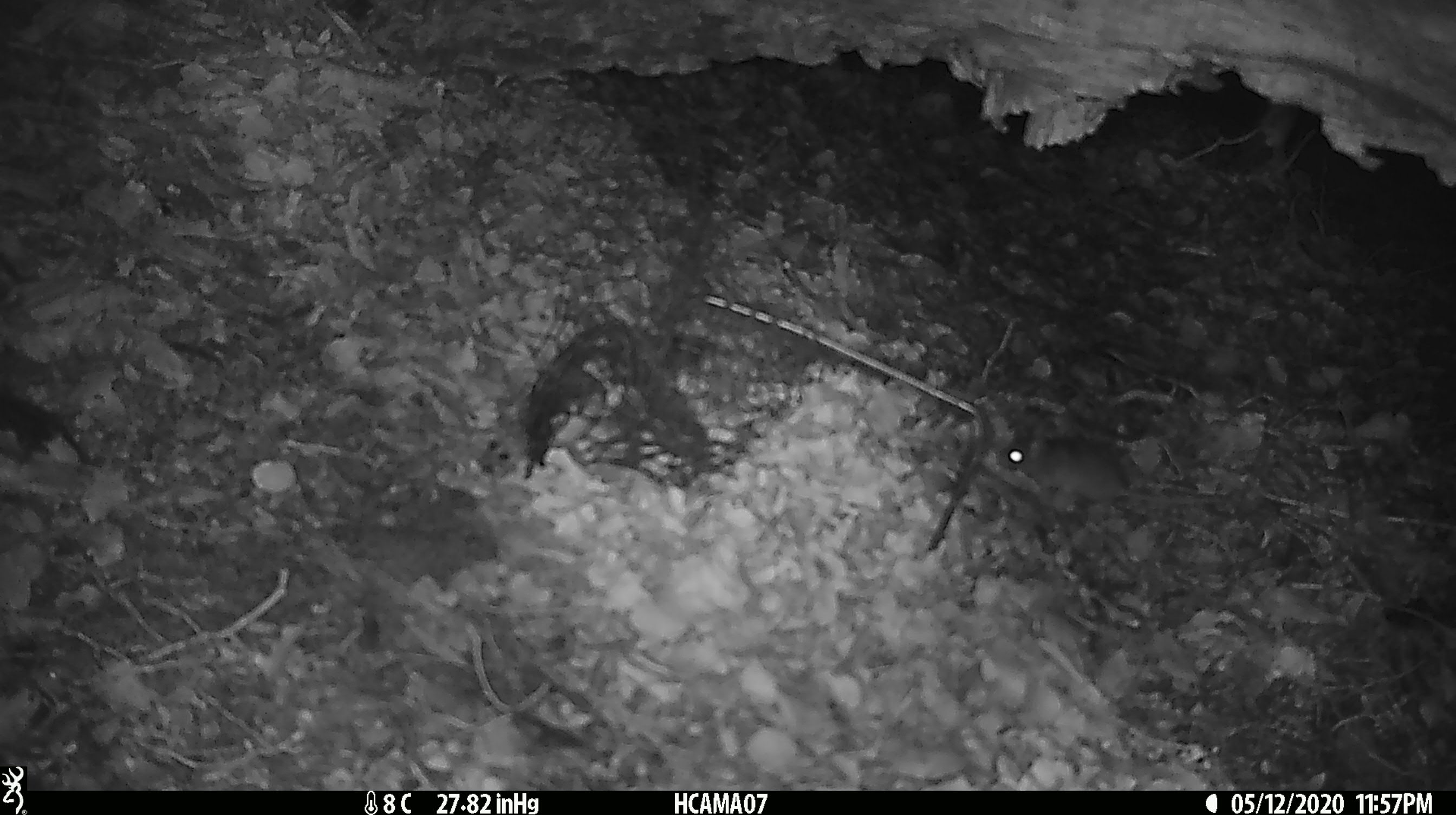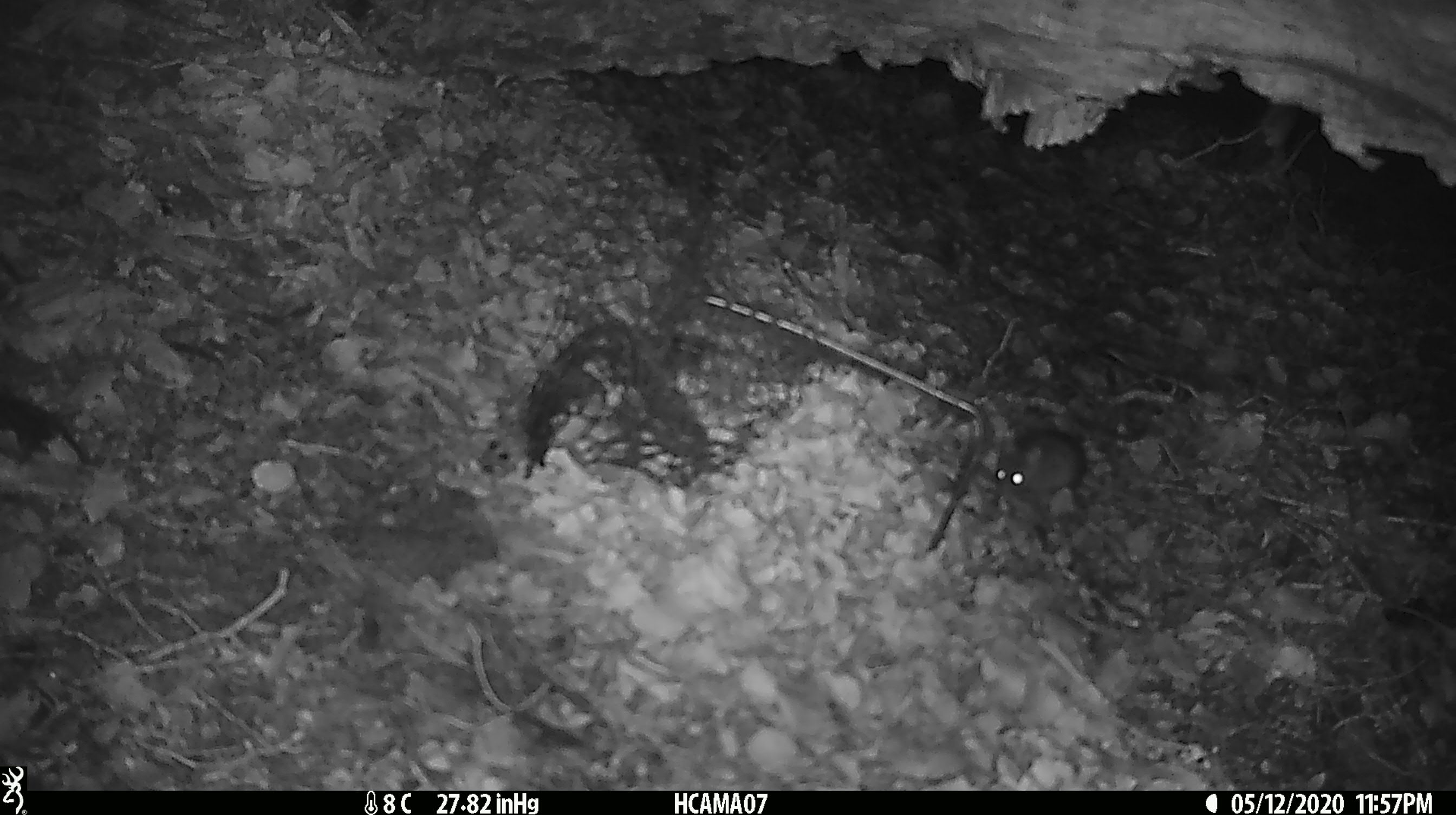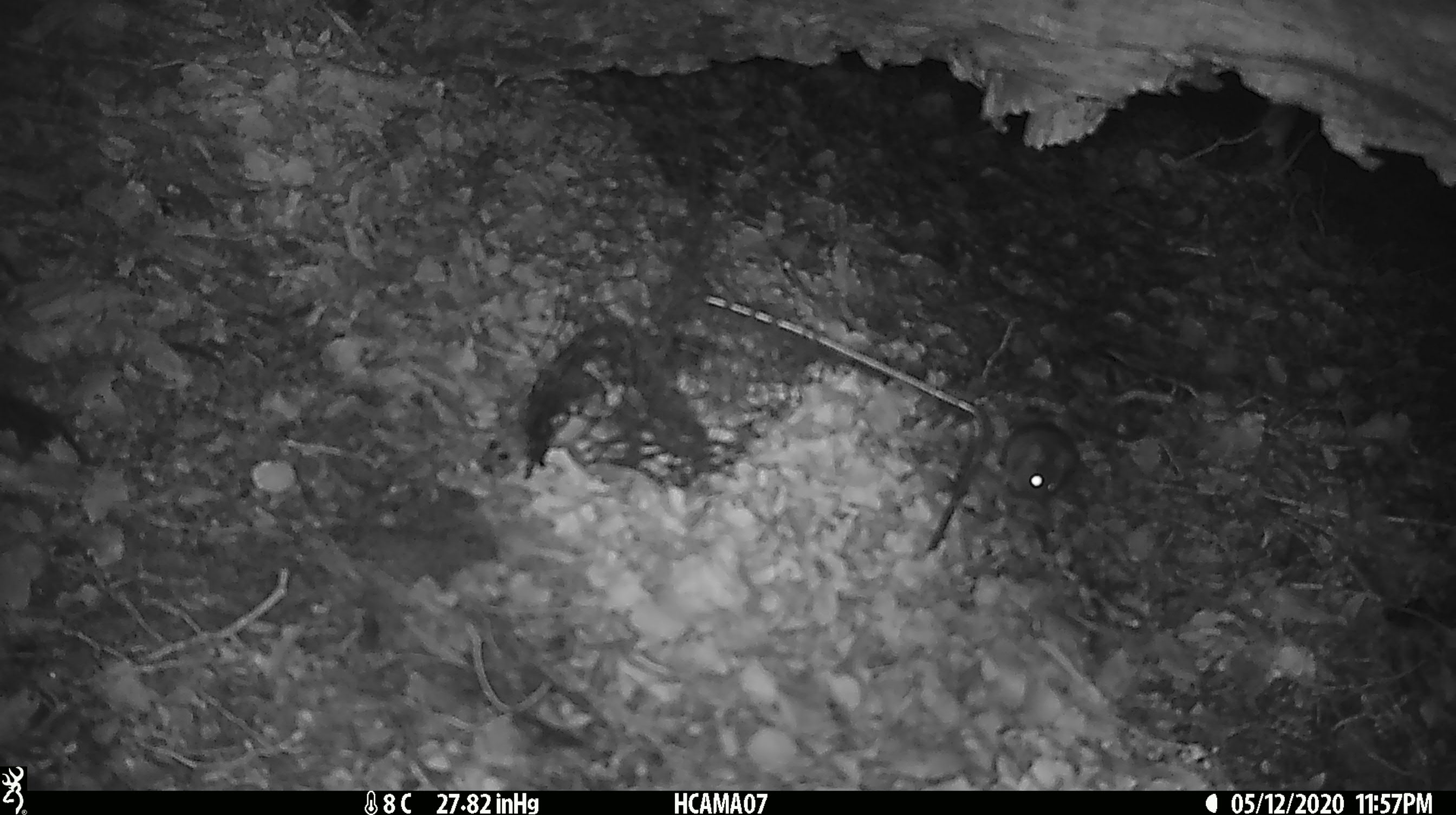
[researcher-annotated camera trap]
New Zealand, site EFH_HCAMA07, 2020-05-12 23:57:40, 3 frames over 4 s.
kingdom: Animalia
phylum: Chordata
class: Mammalia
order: Rodentia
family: Muridae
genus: Mus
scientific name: Mus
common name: mouse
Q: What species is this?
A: Mouse (Mus).